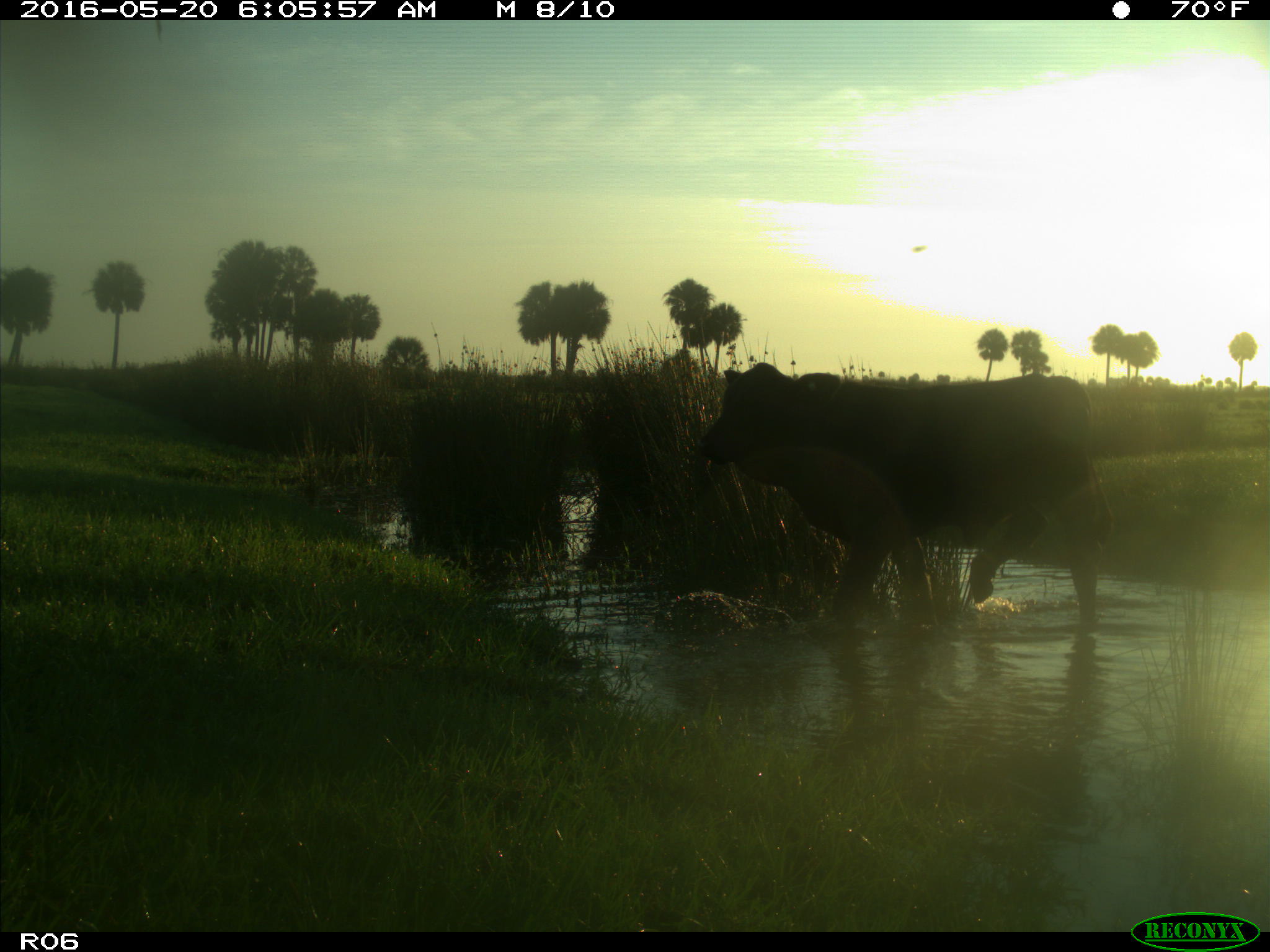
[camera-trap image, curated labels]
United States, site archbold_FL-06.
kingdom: Animalia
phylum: Chordata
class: Mammalia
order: Artiodactyla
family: Bovidae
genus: Bos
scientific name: Bos taurus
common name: domestic cow